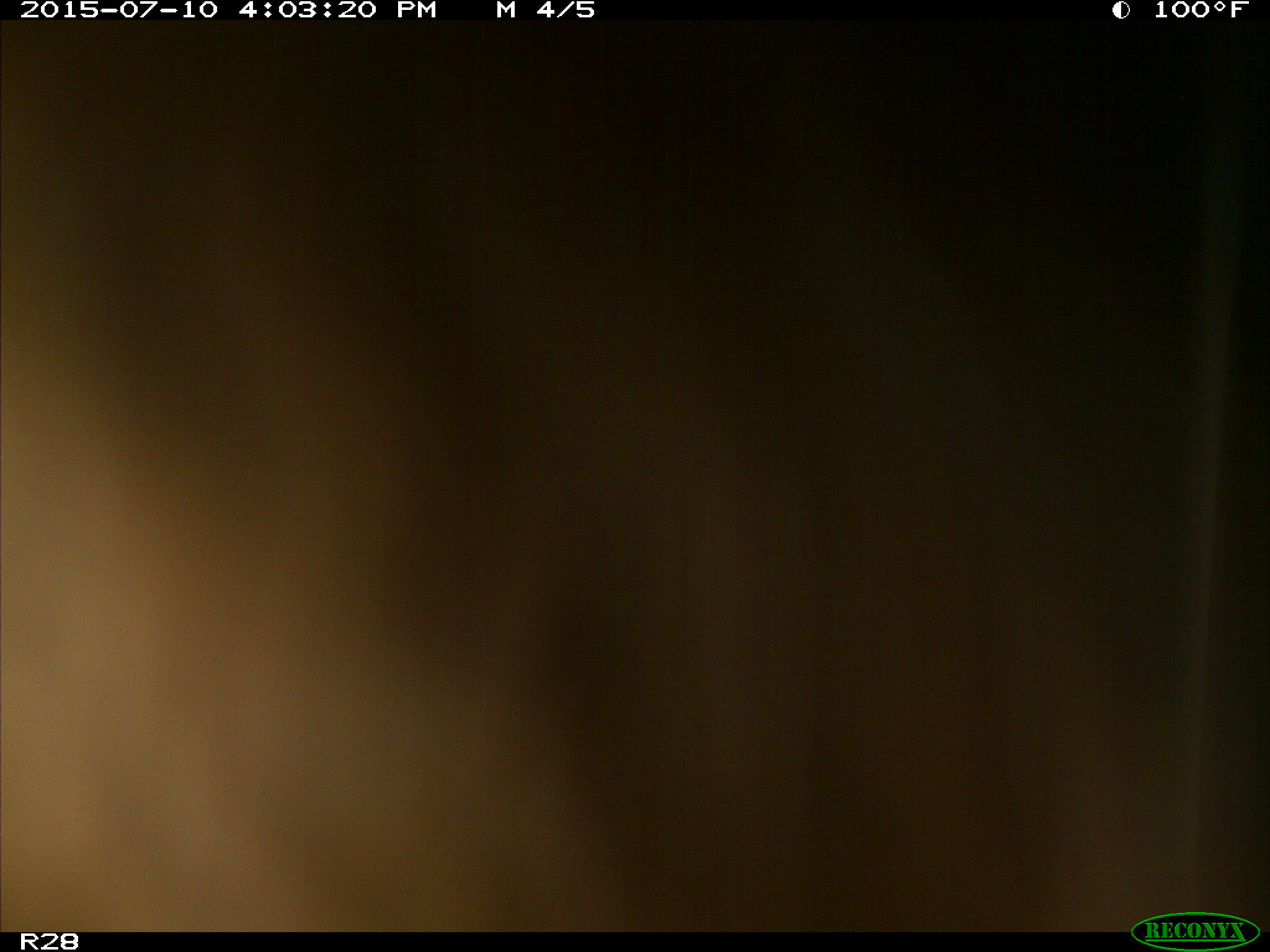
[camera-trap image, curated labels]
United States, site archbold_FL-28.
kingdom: Animalia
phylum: Chordata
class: Mammalia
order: Artiodactyla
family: Bovidae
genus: Bos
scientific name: Bos taurus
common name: domestic cow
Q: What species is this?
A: Bos taurus (domestic cow).